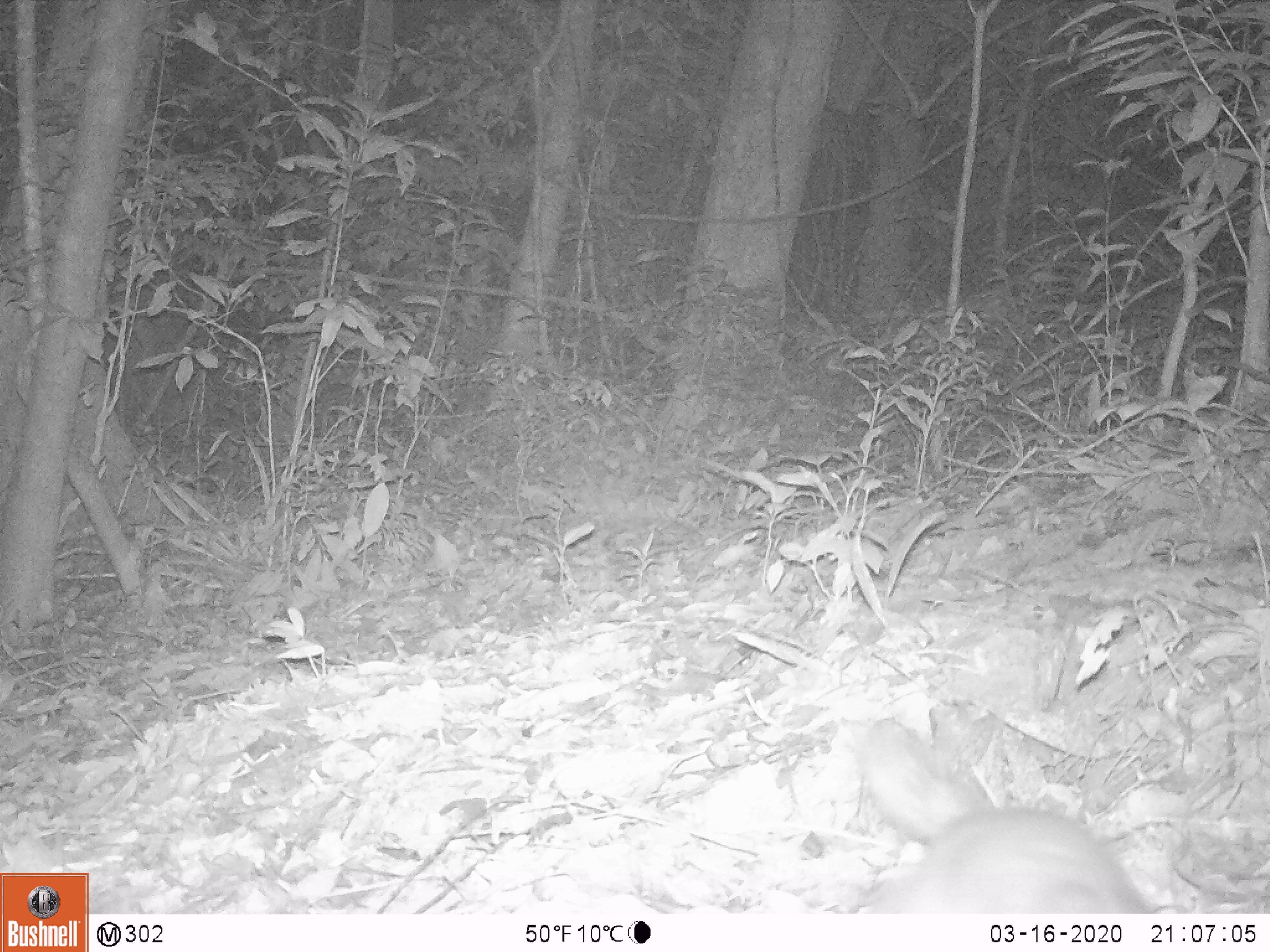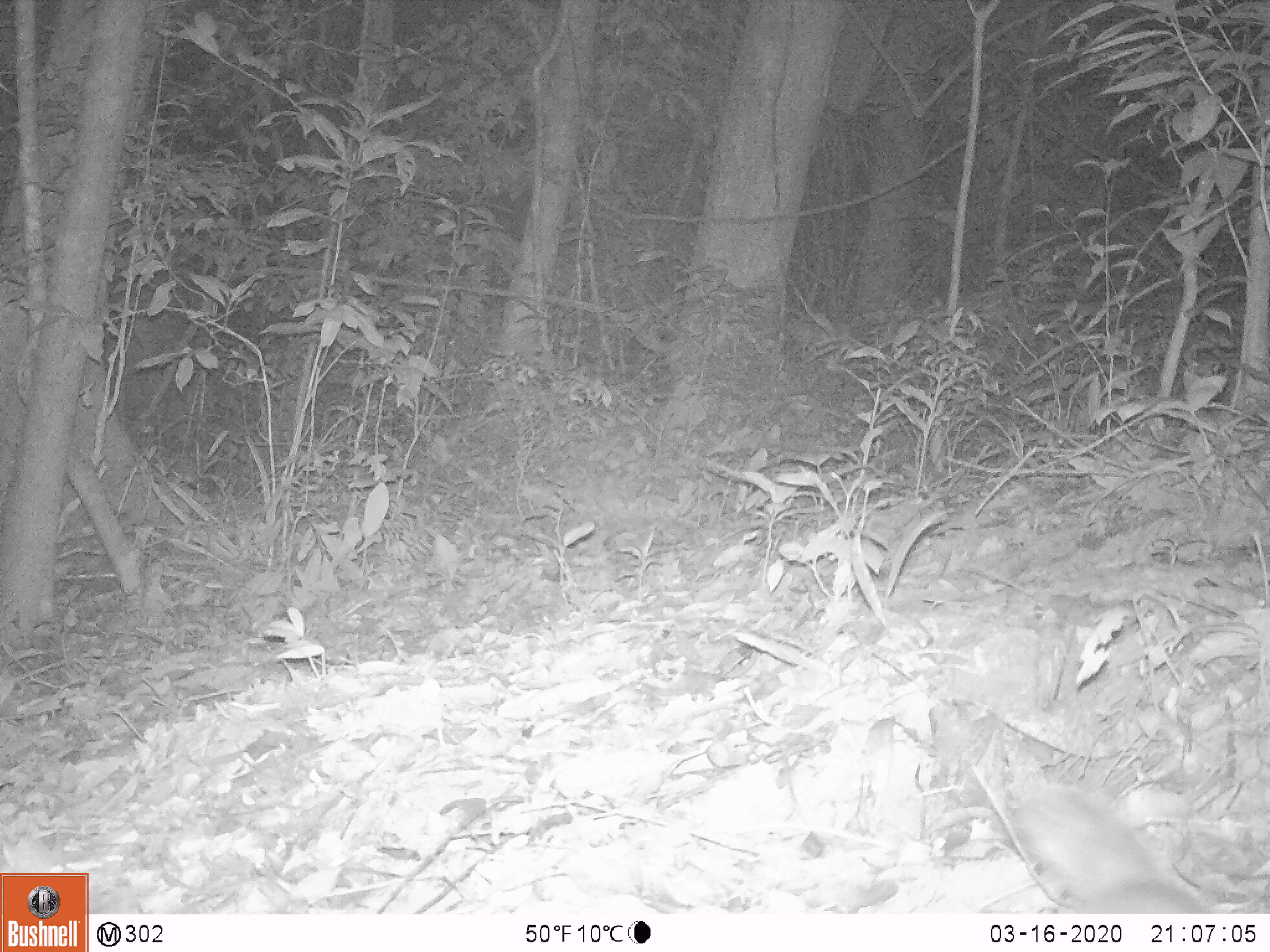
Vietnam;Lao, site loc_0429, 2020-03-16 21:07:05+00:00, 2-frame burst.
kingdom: Animalia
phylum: Chordata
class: Mammalia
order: Carnivora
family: Mustelidae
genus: Melogale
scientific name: Melogale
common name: ferret badger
Ferret badger (Melogale). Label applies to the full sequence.